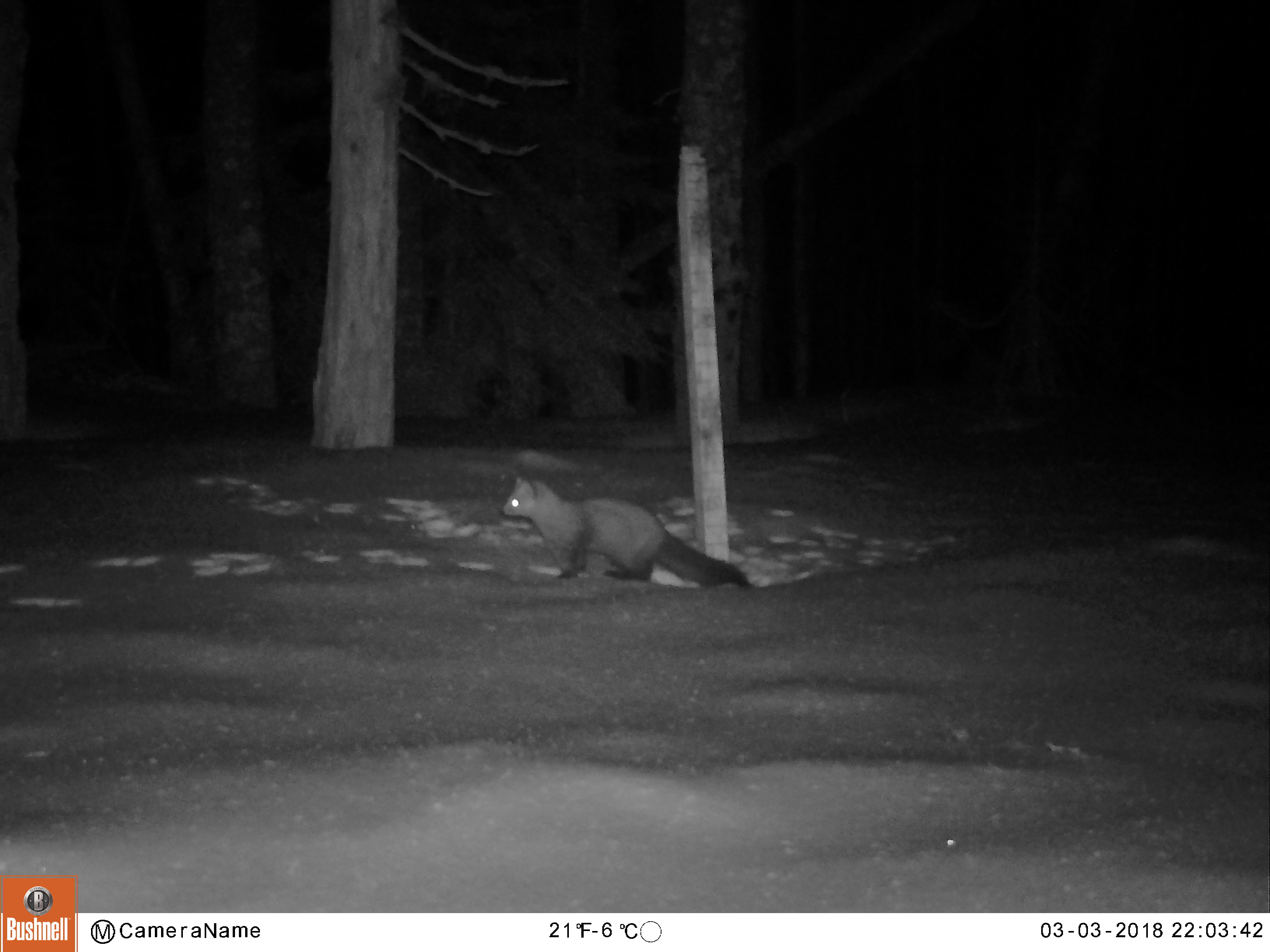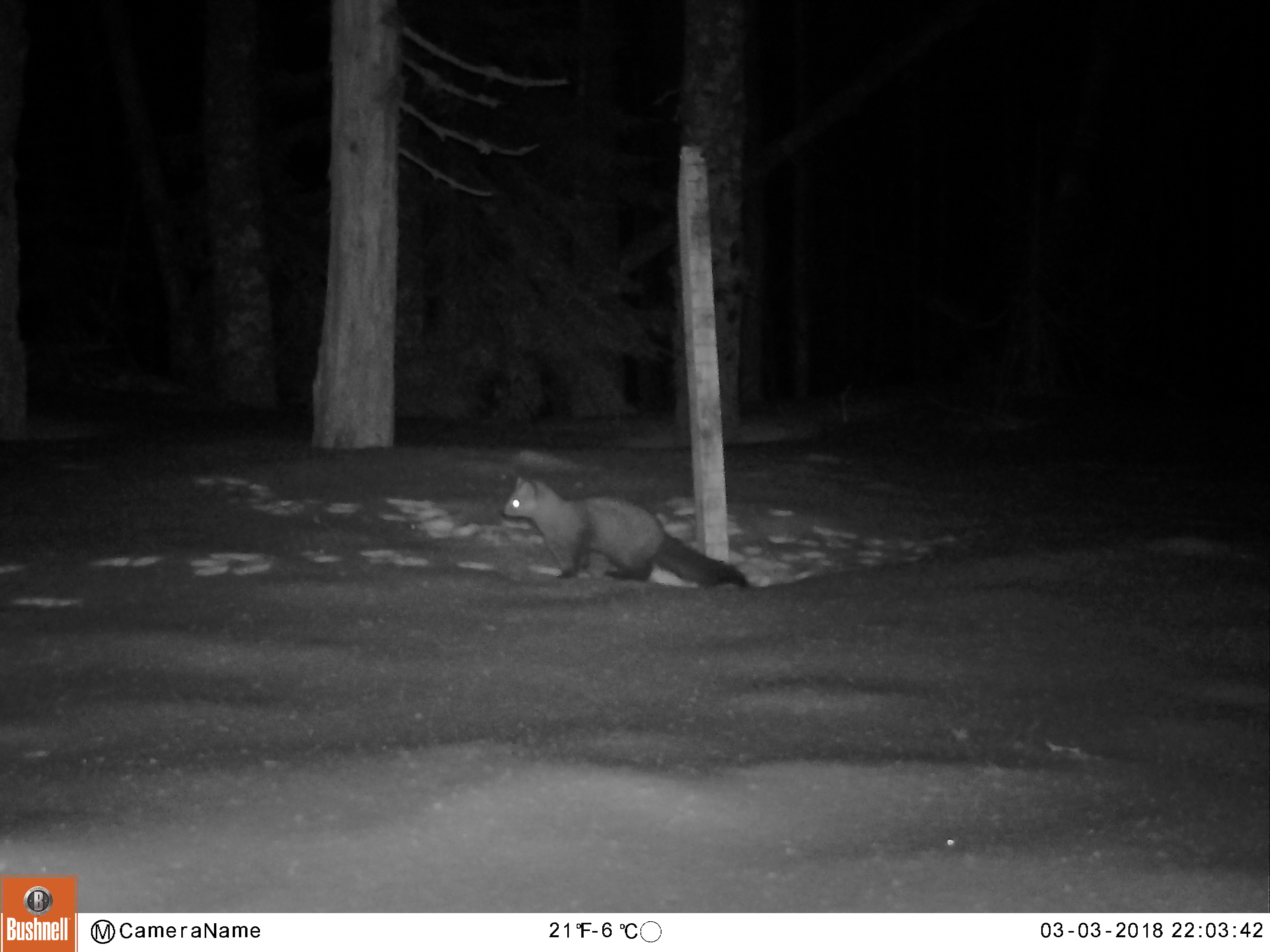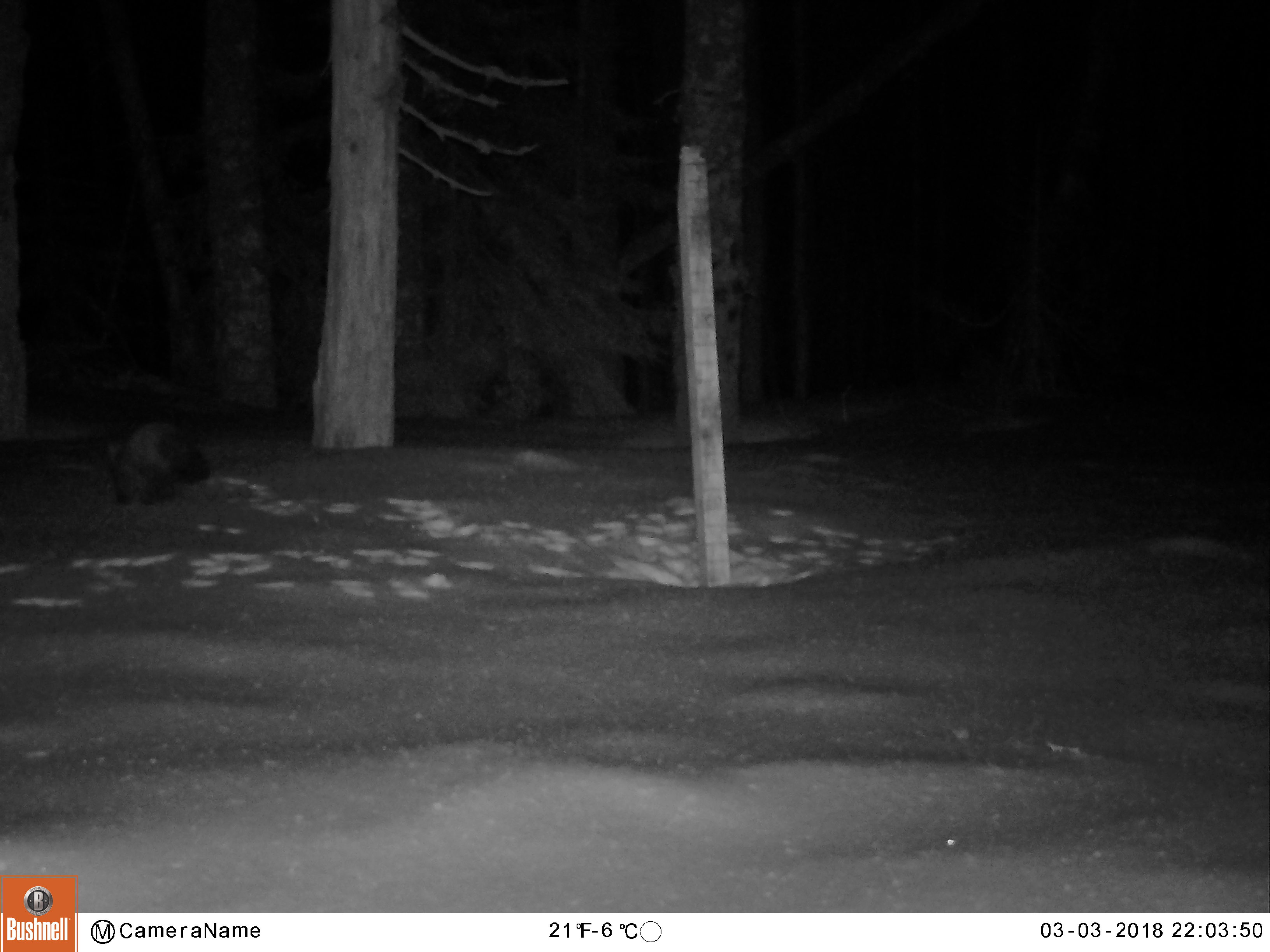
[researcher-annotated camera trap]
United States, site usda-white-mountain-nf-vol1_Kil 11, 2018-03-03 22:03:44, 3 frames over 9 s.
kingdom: Animalia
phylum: Chordata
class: Mammalia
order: Carnivora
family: Mustelidae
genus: Martes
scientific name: Martes americana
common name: american marten